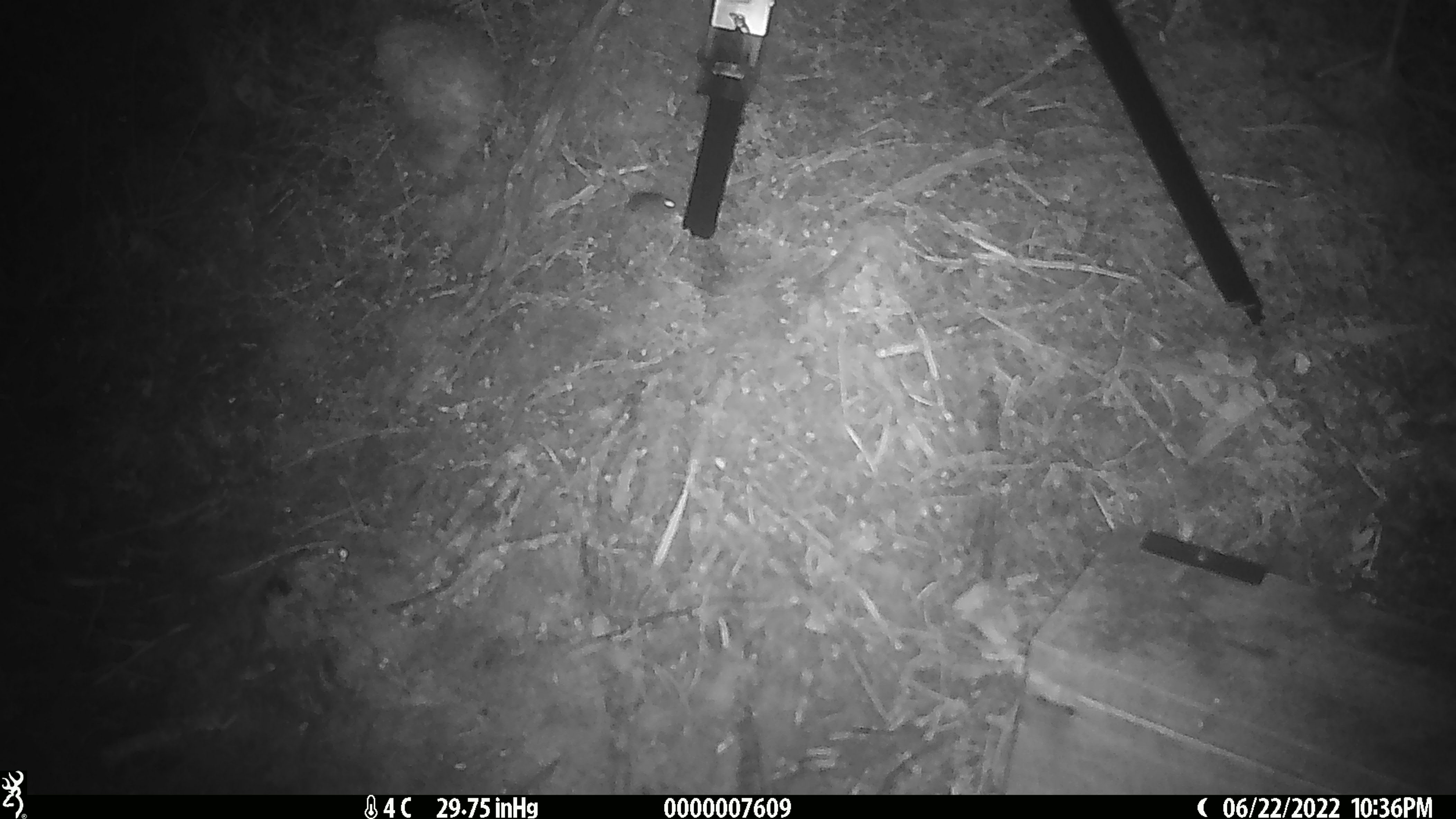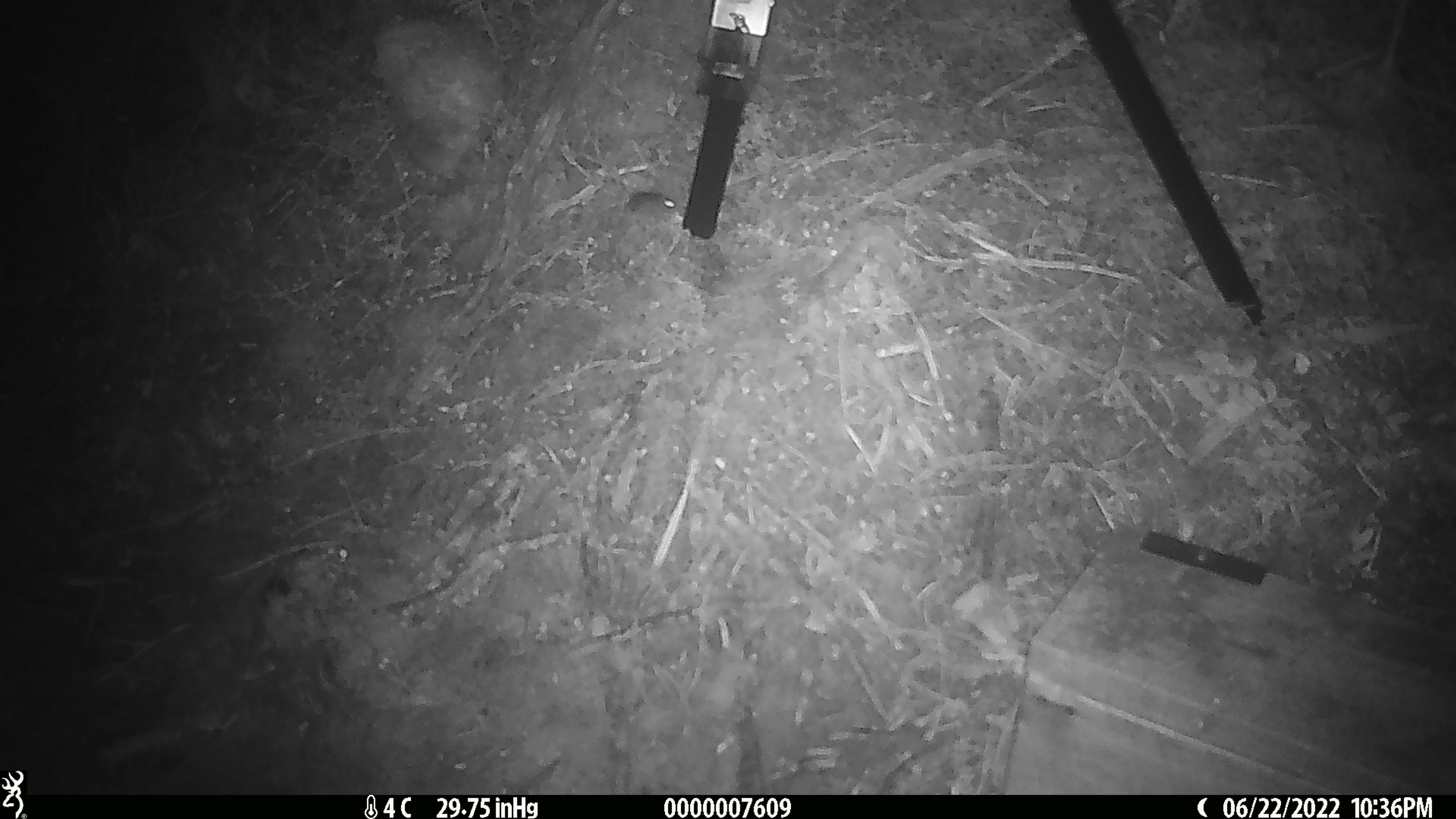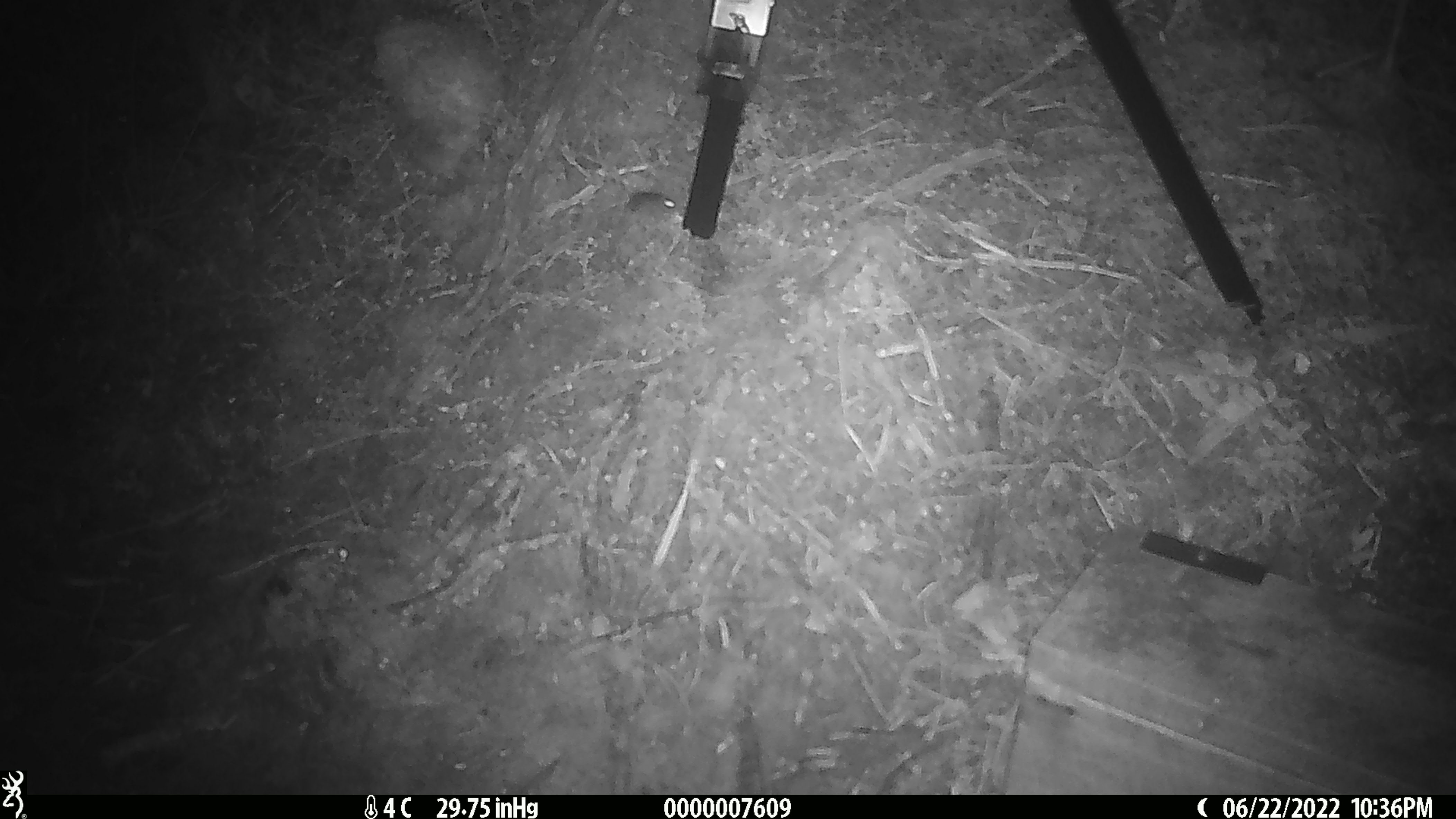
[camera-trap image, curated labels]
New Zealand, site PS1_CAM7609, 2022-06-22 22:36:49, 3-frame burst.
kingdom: Animalia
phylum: Chordata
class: Mammalia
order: Rodentia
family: Muridae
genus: Mus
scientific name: Mus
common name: mouse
Mouse (Mus).